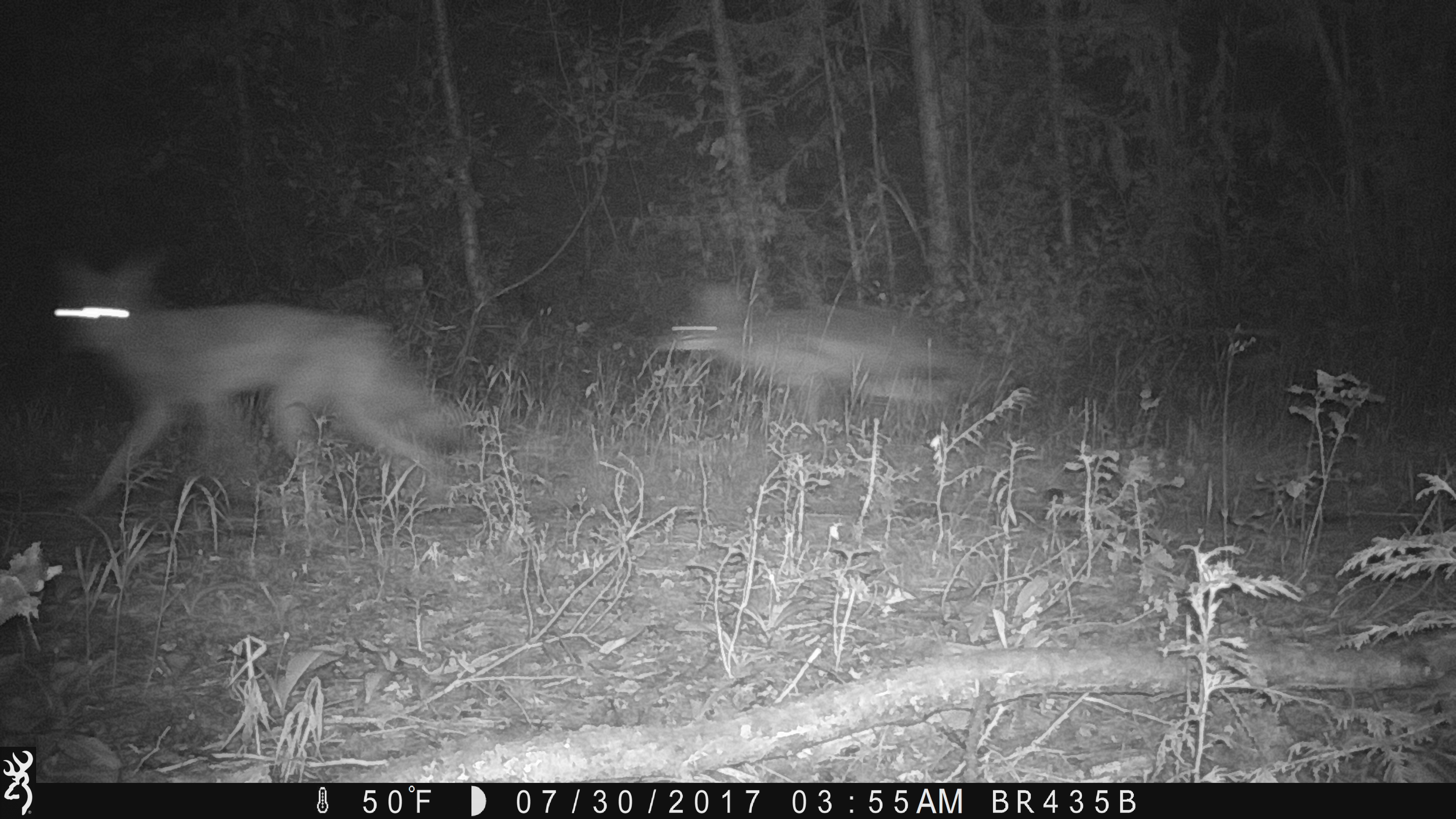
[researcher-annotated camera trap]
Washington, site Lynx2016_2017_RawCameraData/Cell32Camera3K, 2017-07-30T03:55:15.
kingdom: Animalia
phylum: Chordata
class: Mammalia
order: Carnivora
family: Canidae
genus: Canis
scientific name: Canis latrans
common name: coyote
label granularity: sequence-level